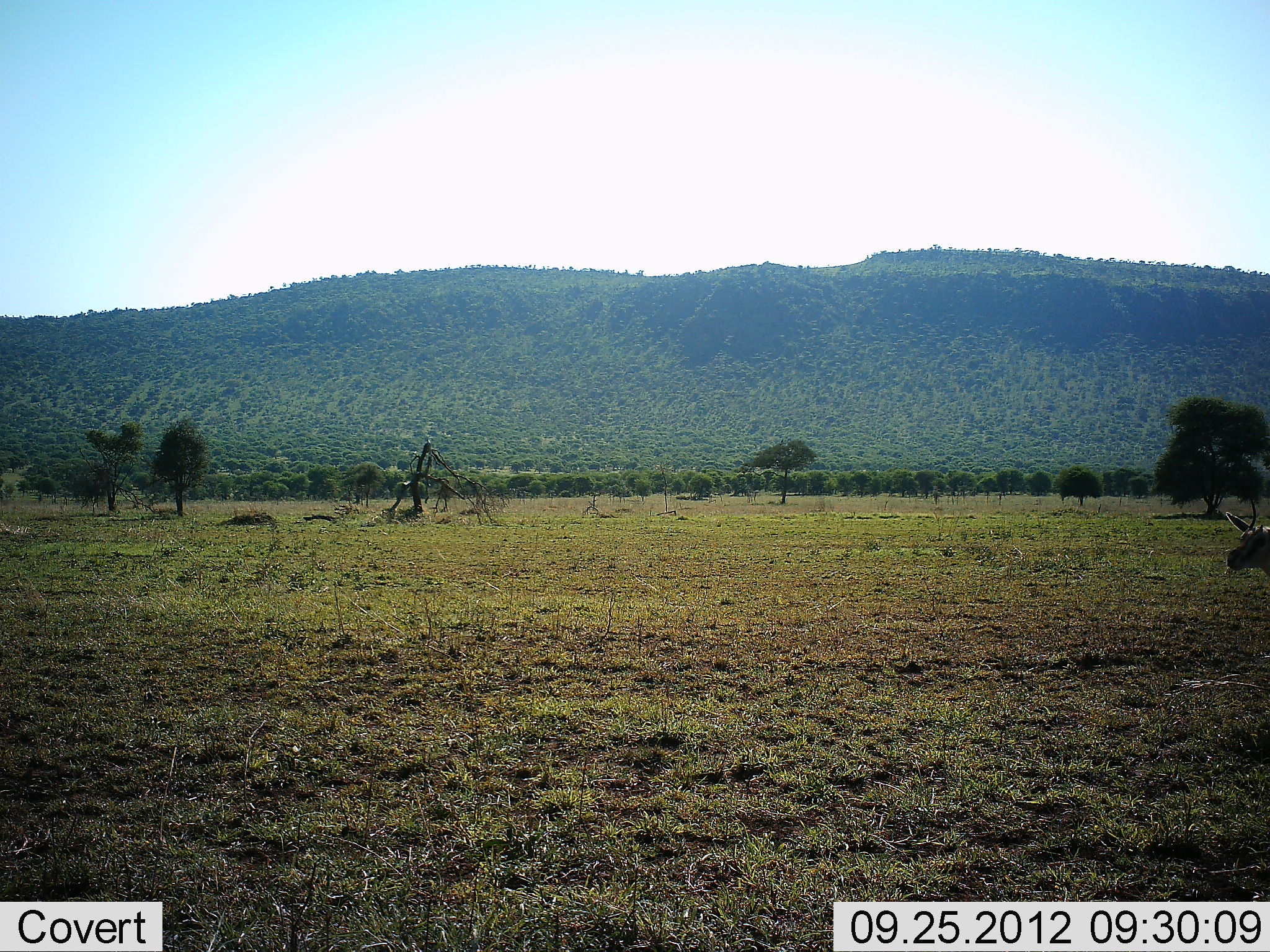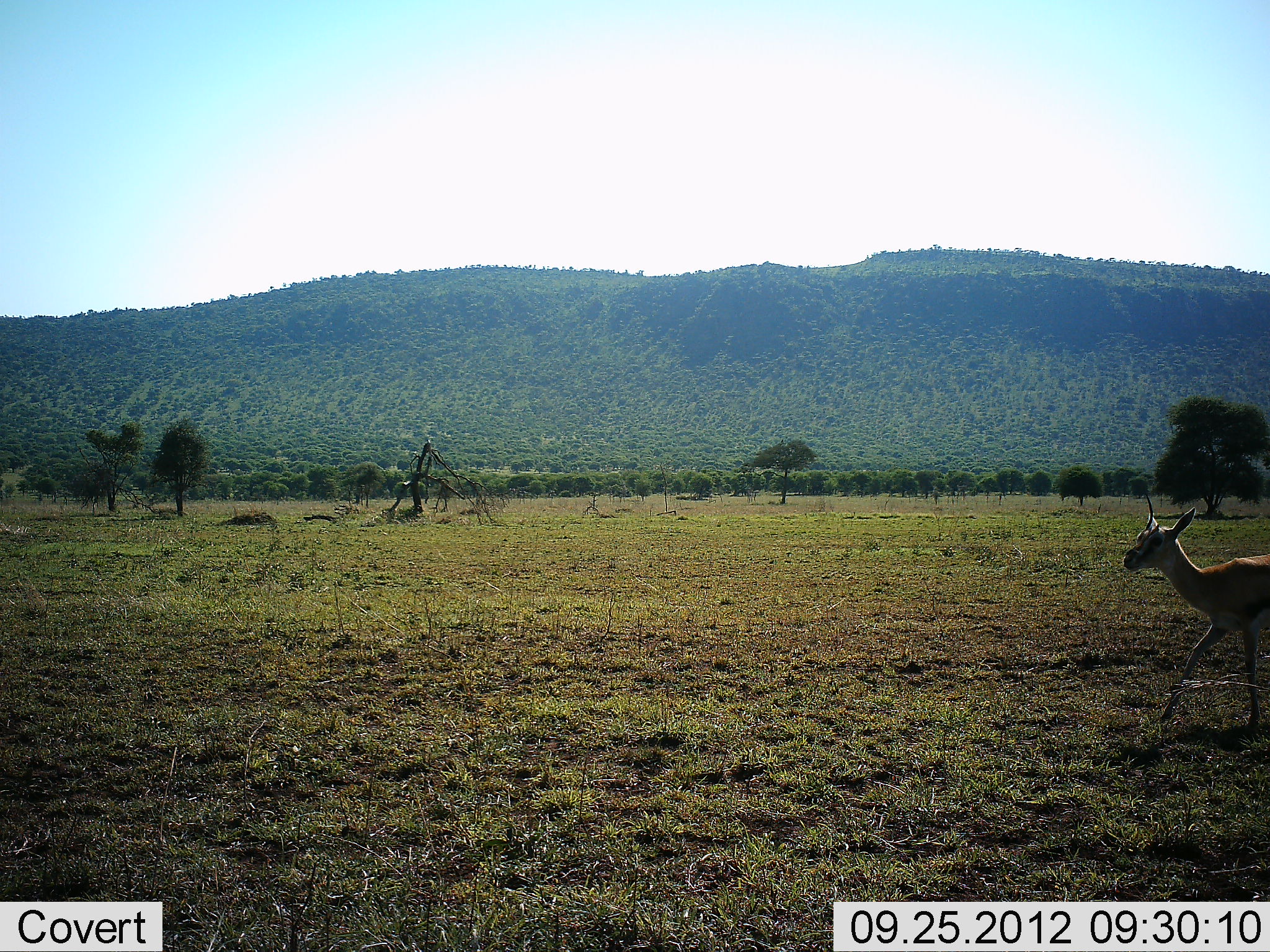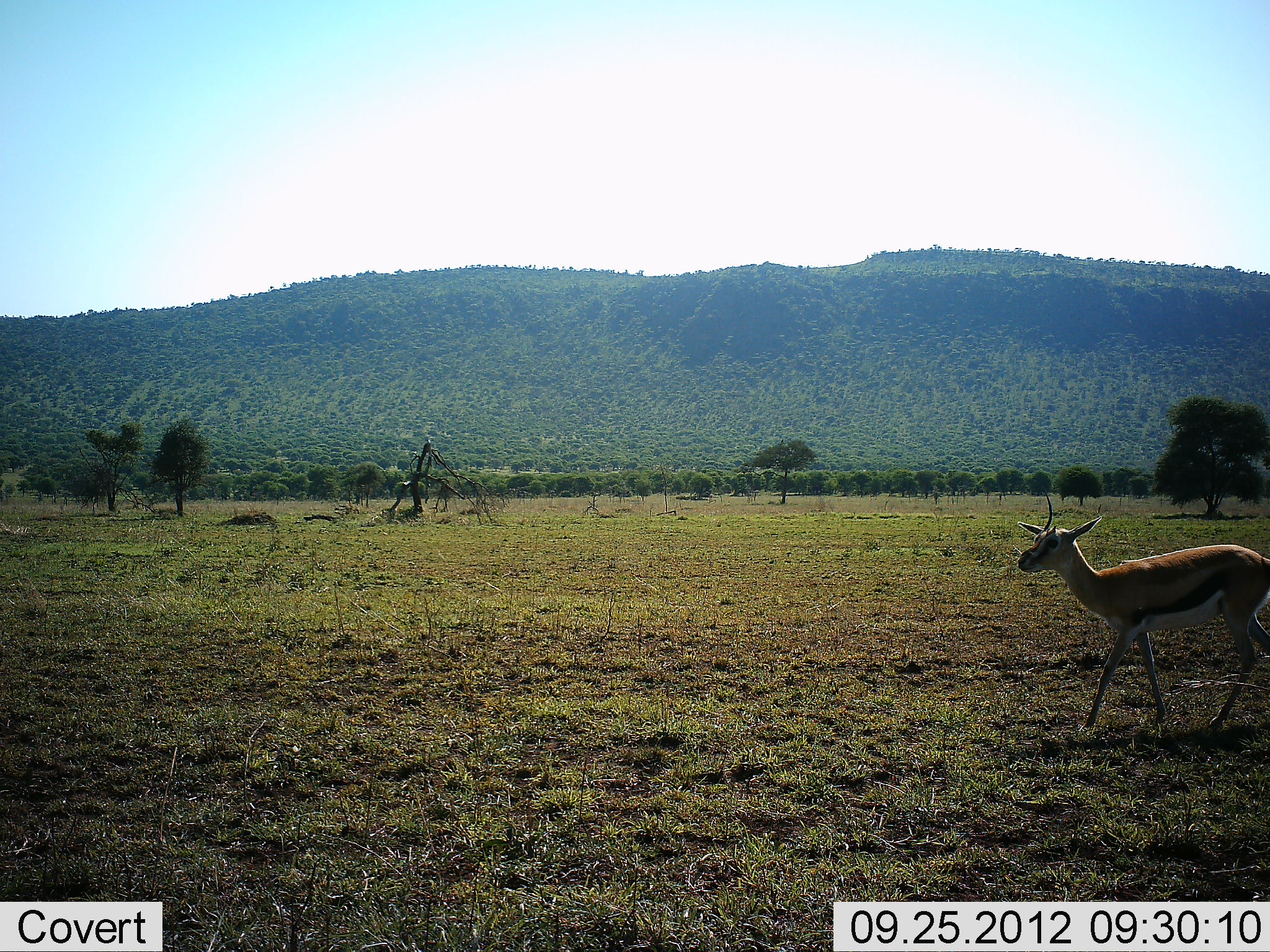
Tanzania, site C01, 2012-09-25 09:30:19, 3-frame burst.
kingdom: Animalia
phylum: Chordata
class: Mammalia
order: Artiodactyla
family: Bovidae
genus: Eudorcas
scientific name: Eudorcas thomsonii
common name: thomson's gazelle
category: gazellethomsons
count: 1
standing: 10%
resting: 0%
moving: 90%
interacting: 0%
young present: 0%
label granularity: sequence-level